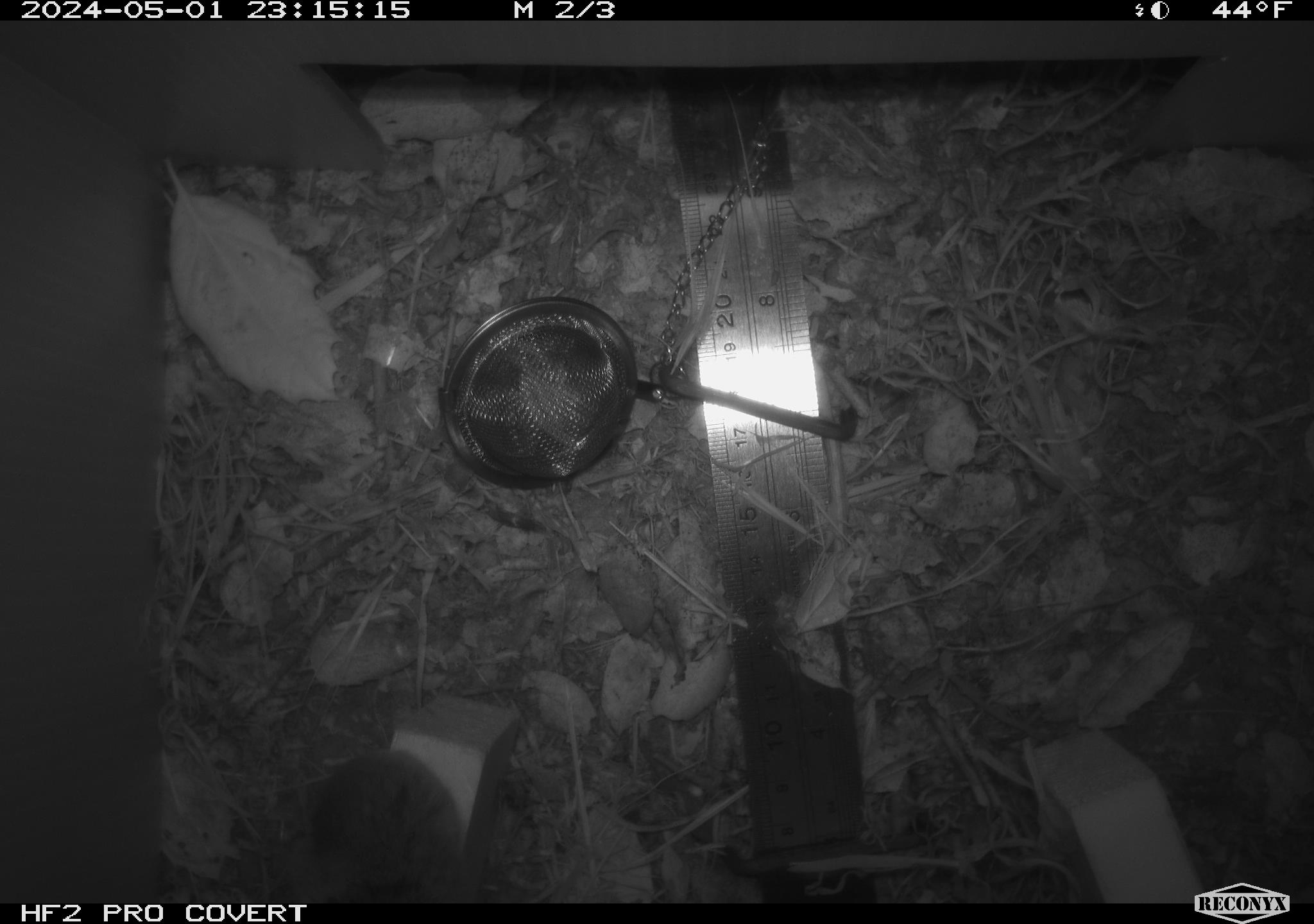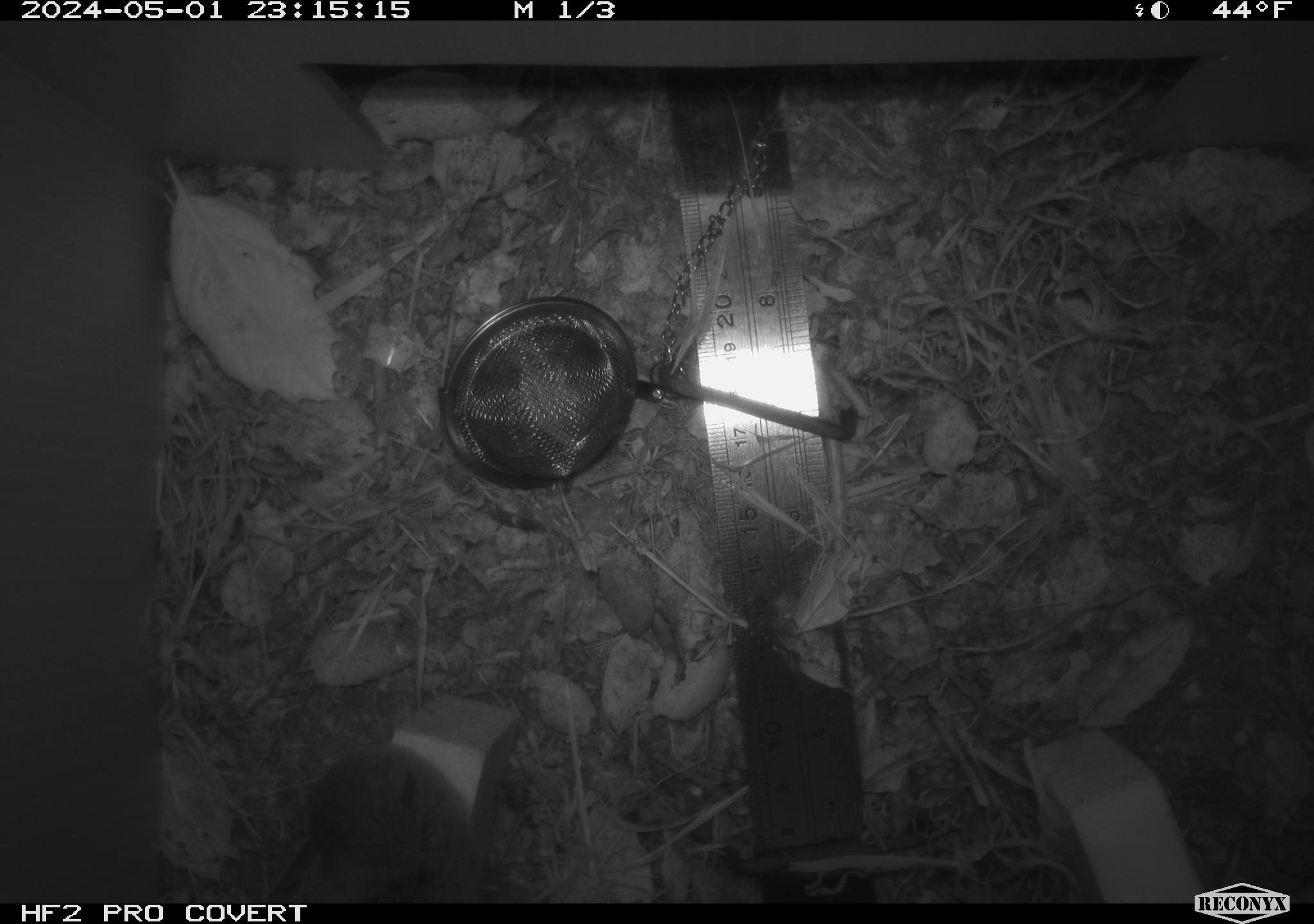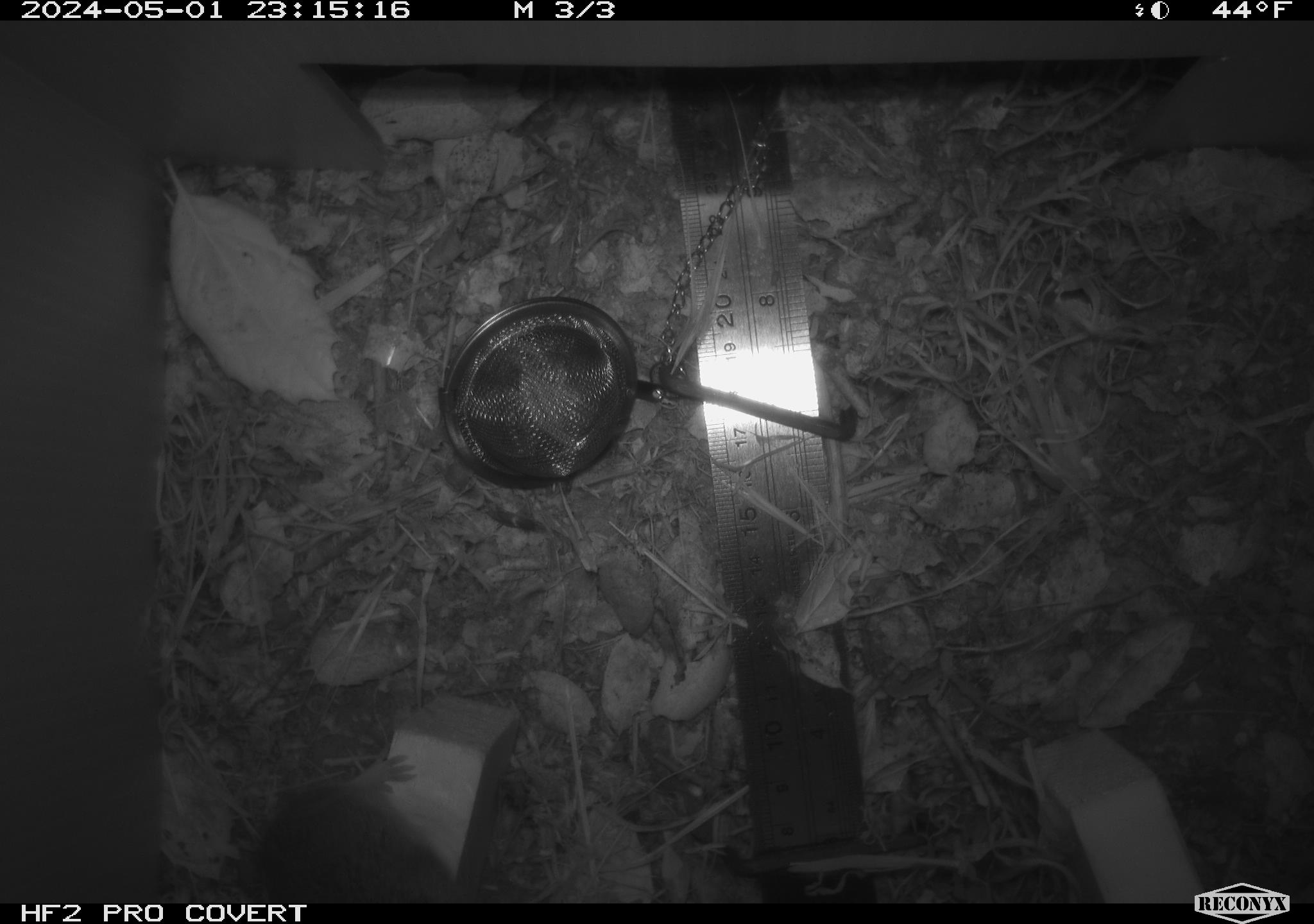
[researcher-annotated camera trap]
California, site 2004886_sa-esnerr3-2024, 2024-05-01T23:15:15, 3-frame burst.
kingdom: Animalia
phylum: Chordata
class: Mammalia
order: Rodentia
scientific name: Rodentia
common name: rodent